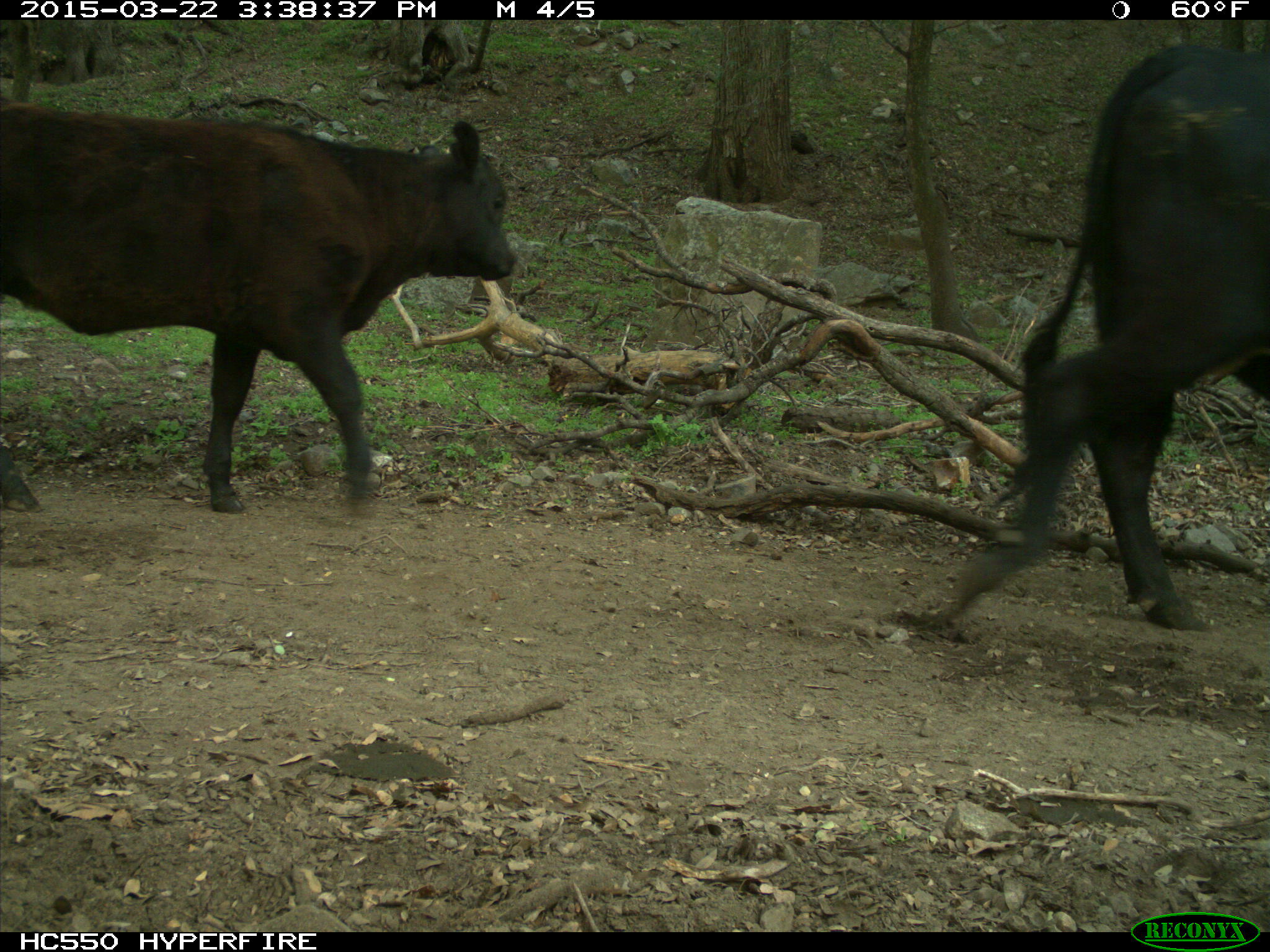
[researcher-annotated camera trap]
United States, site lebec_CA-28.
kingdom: Animalia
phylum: Chordata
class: Mammalia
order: Artiodactyla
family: Bovidae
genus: Bos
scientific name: Bos taurus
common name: domestic cow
Bos taurus (domestic cow).